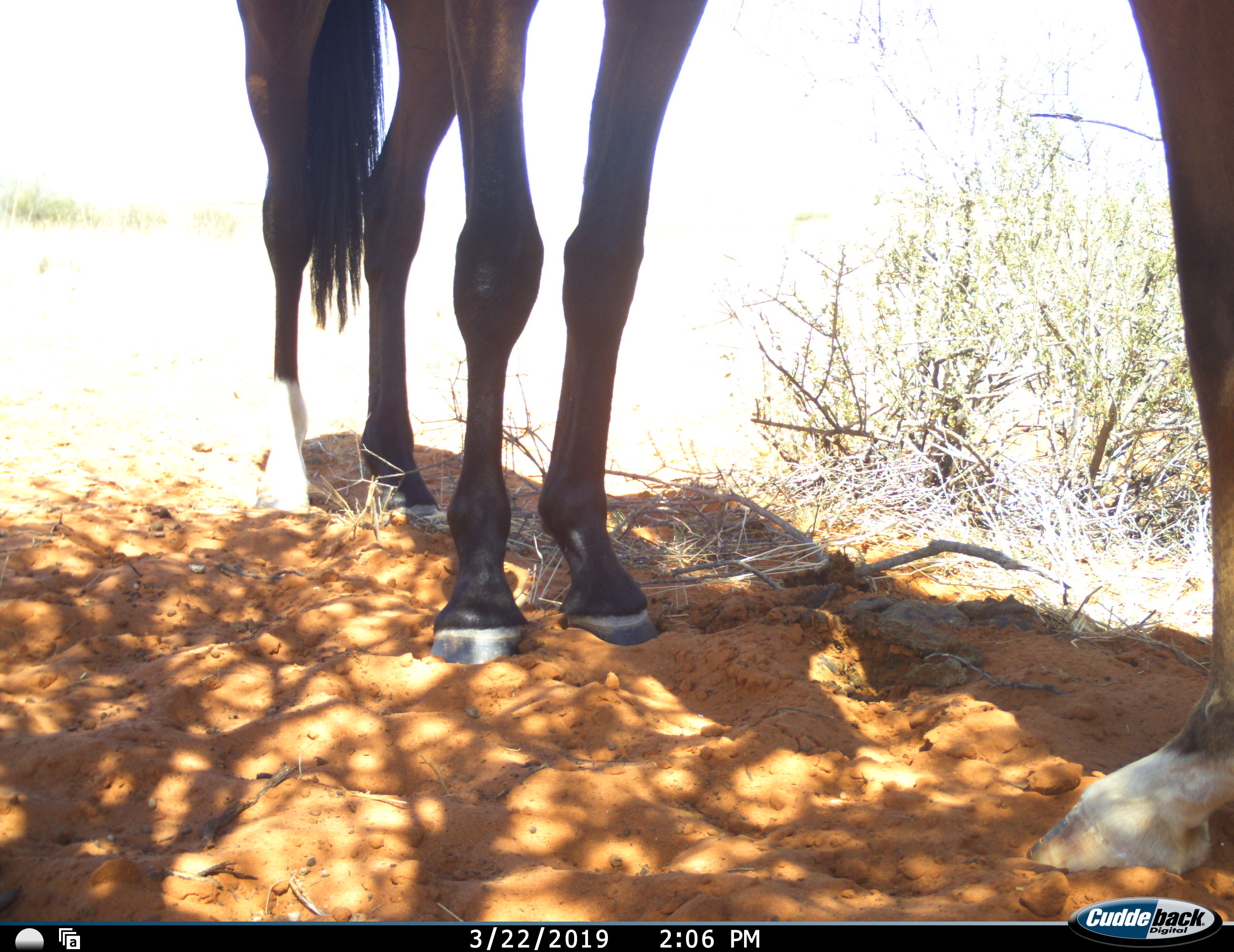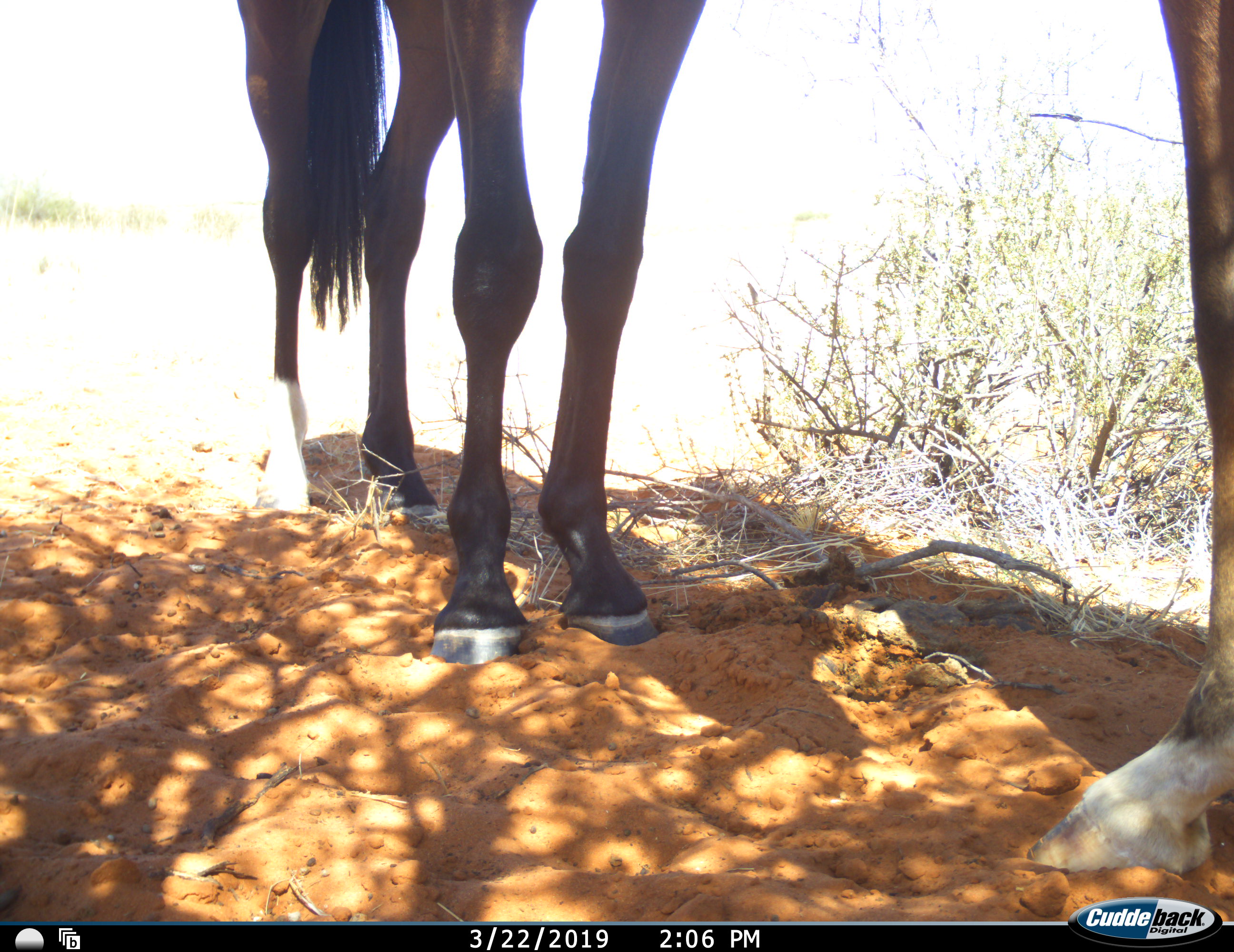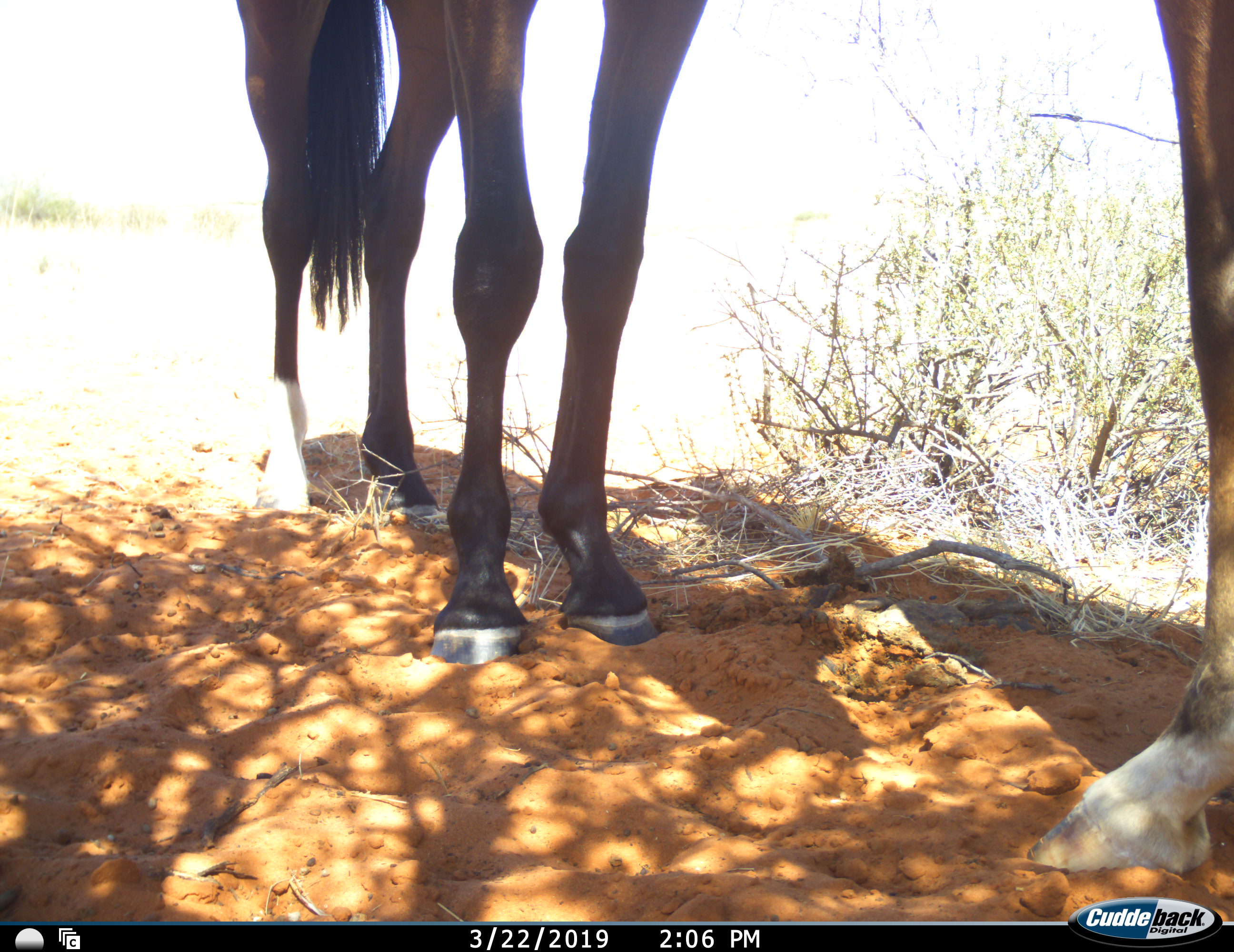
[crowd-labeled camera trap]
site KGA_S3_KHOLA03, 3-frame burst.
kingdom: Animalia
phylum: Chordata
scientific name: Vertebrata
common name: domestic animal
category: domesticanimal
Domesticanimal (domestic animal) (Vertebrata), count 2. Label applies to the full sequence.